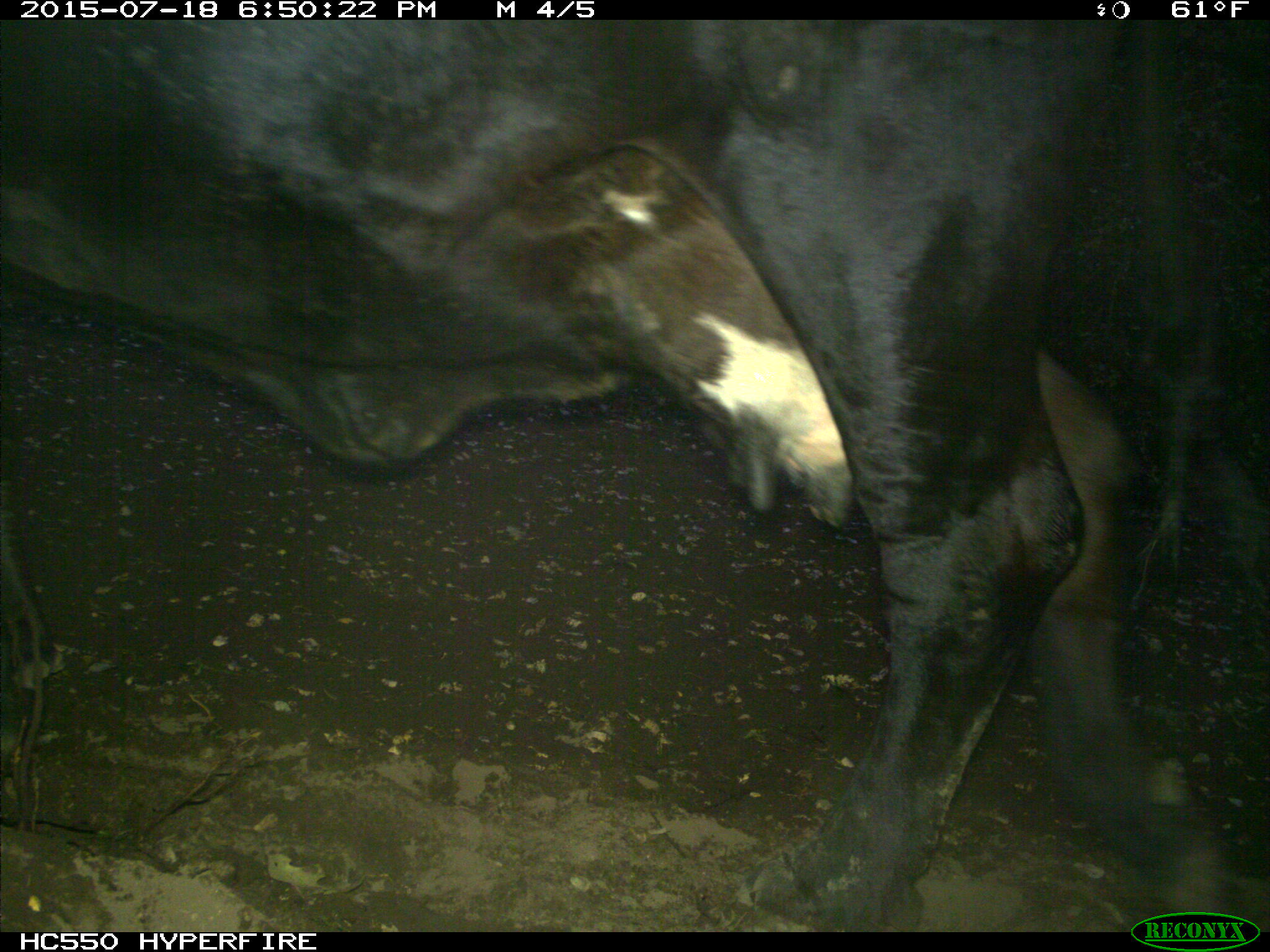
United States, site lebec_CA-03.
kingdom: Animalia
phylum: Chordata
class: Mammalia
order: Artiodactyla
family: Bovidae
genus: Bos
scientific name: Bos taurus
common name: domestic cow